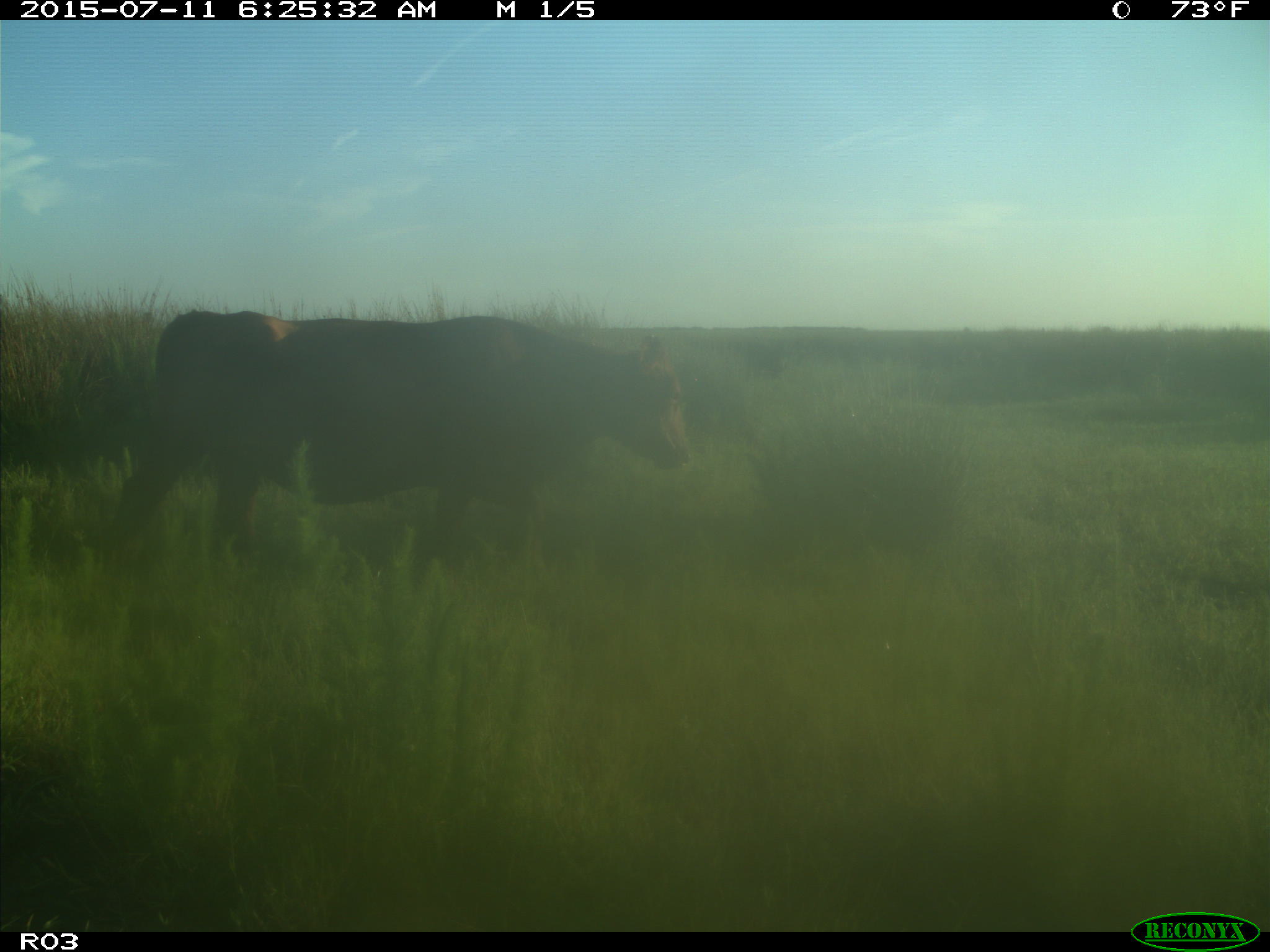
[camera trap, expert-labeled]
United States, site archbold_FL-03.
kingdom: Animalia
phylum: Chordata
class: Mammalia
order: Artiodactyla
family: Bovidae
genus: Bos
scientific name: Bos taurus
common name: domestic cow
Bos taurus (domestic cow).